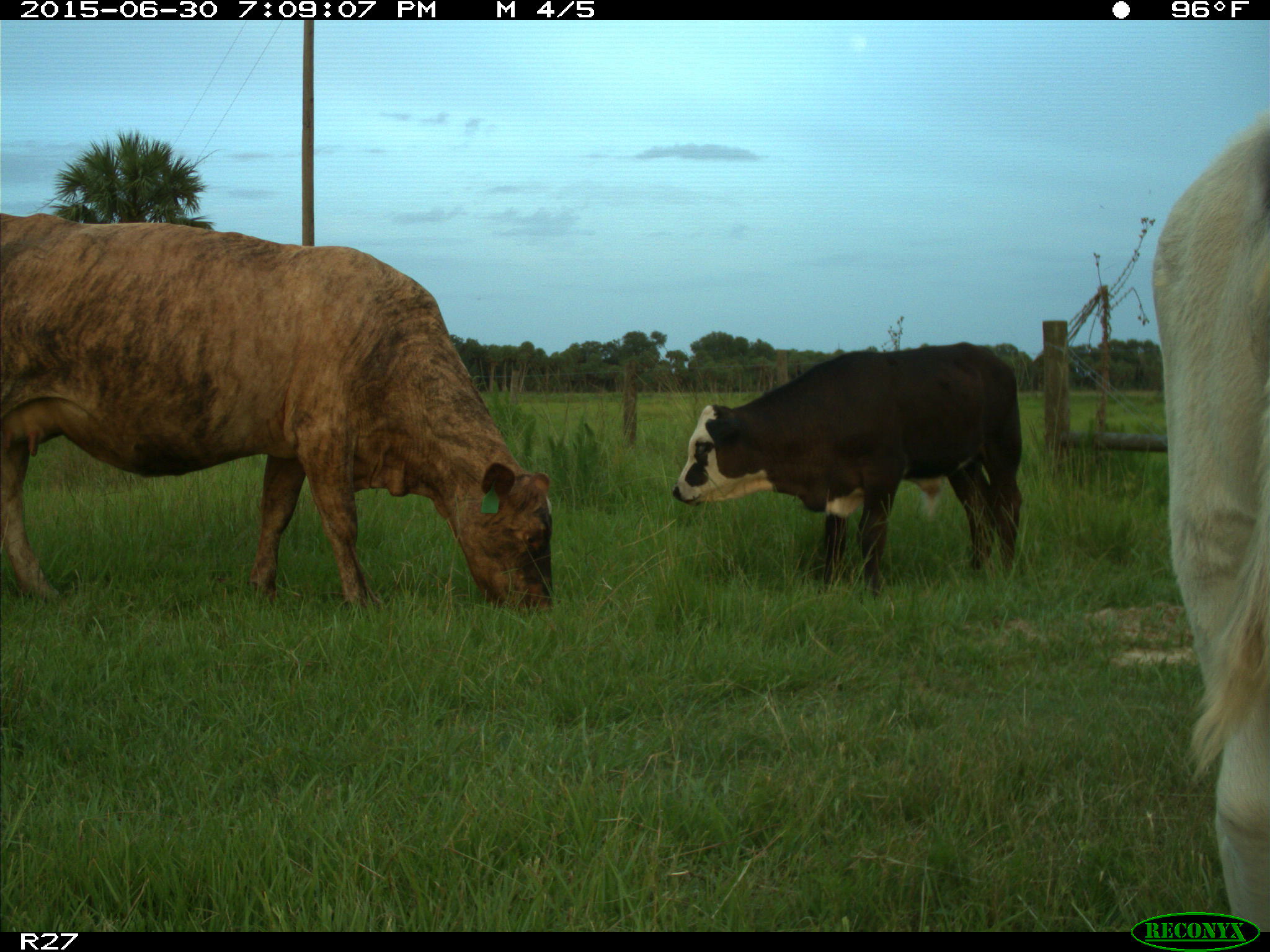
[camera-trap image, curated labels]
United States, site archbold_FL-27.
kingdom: Animalia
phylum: Chordata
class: Mammalia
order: Artiodactyla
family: Bovidae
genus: Bos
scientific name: Bos taurus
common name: domestic cow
Bos taurus (domestic cow).